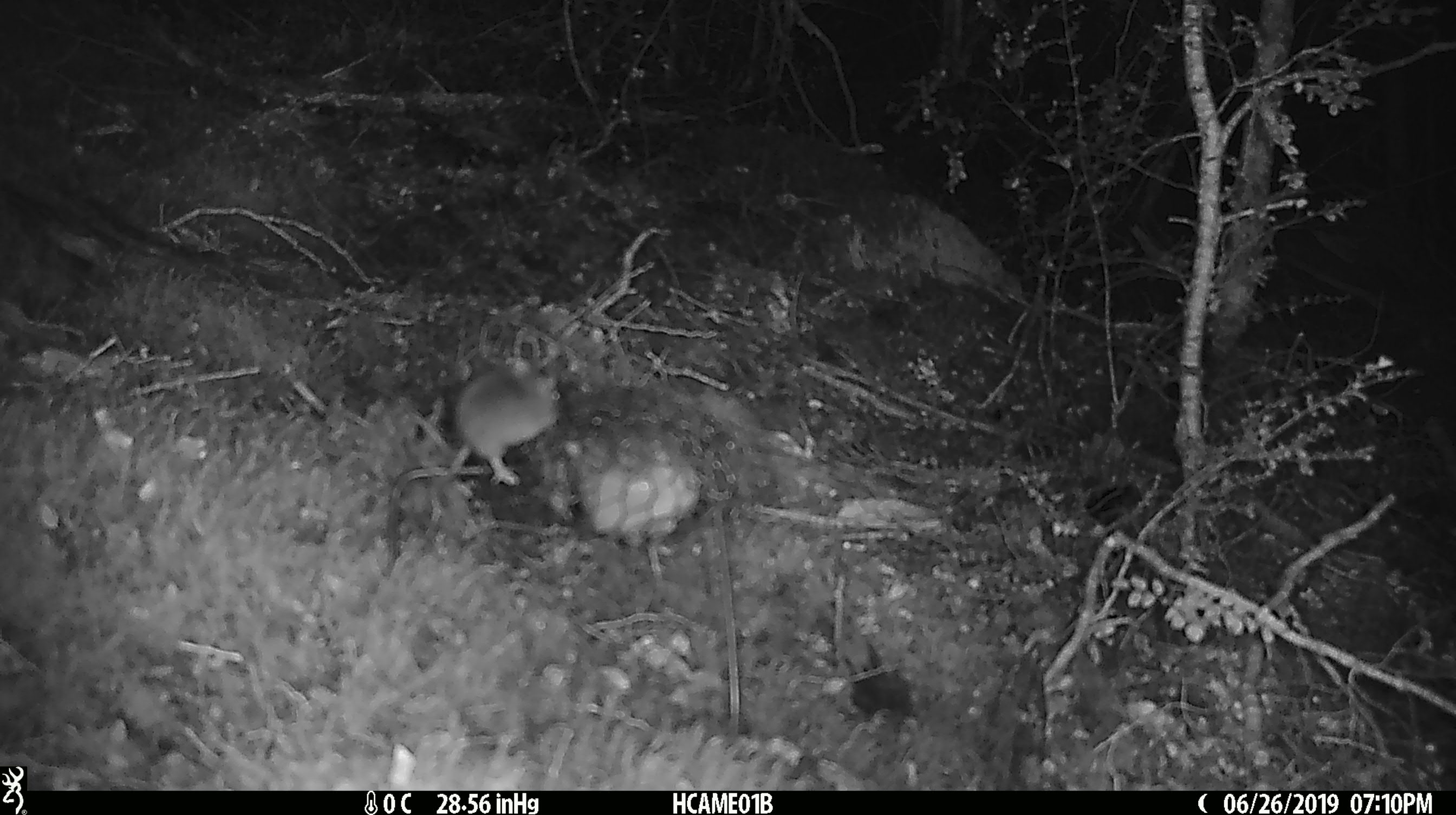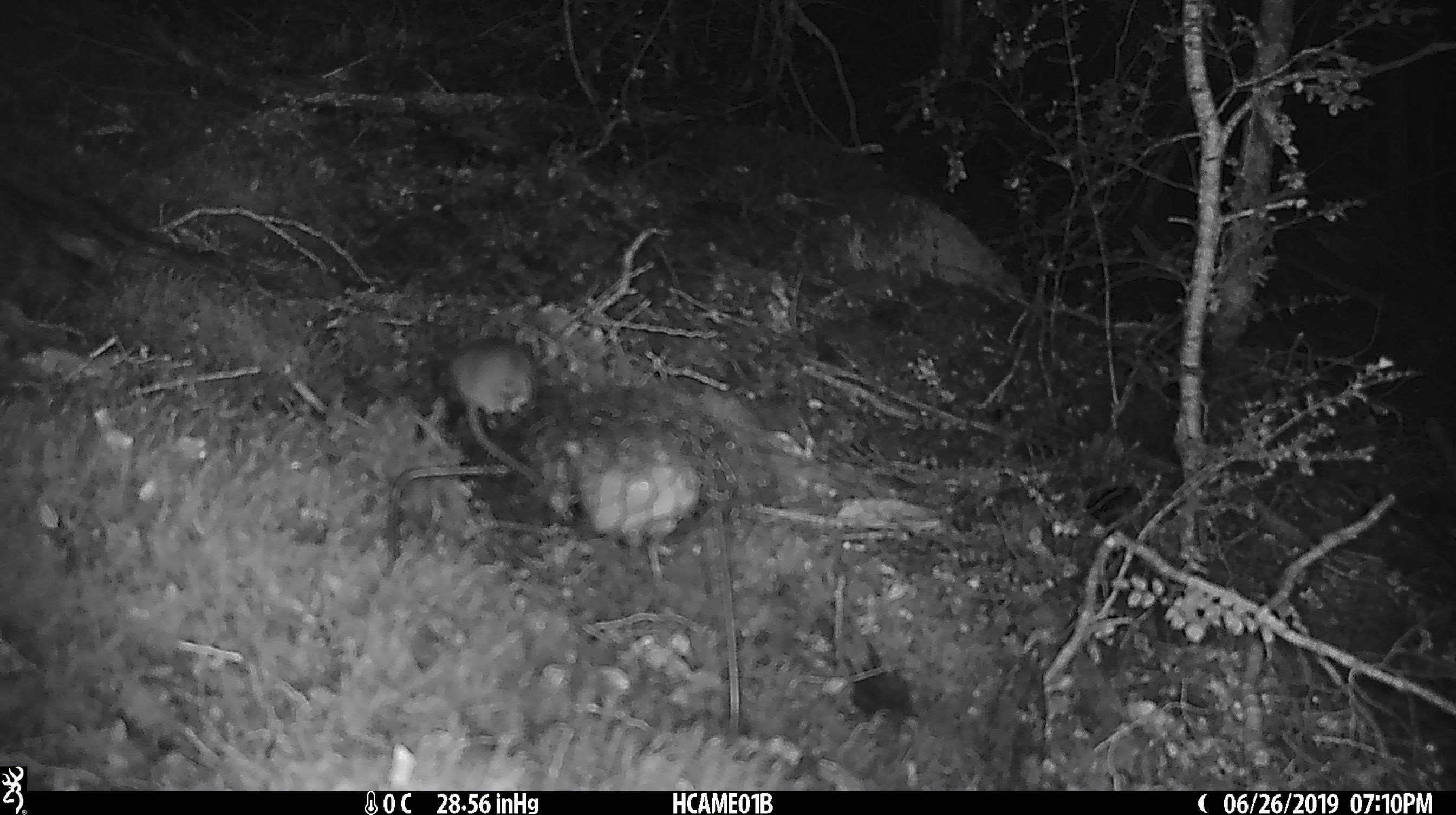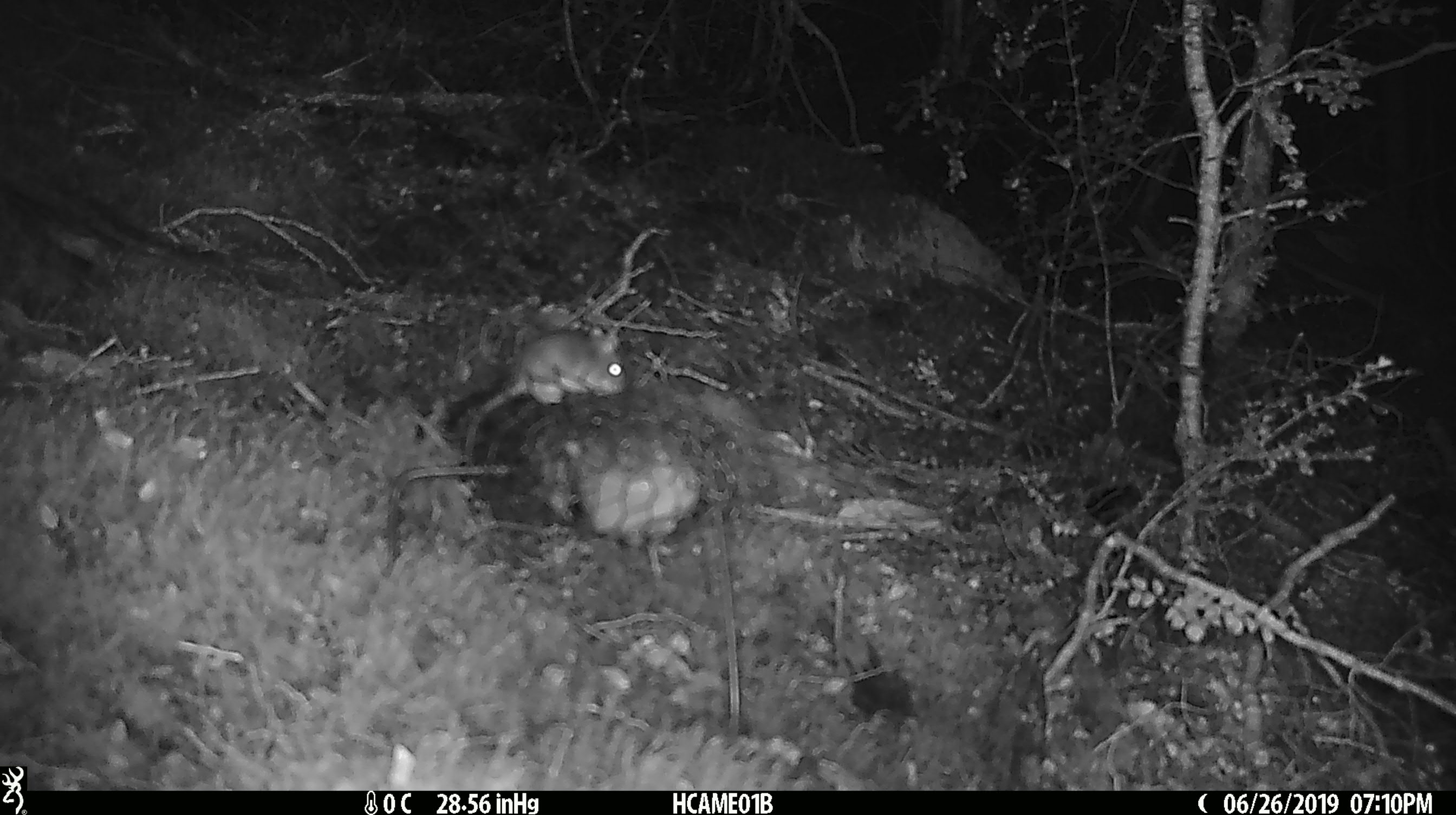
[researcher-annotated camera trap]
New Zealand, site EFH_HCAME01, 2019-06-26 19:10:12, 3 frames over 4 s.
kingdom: Animalia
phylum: Chordata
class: Mammalia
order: Rodentia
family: Muridae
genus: Mus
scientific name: Mus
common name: mouse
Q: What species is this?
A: Mouse (Mus).